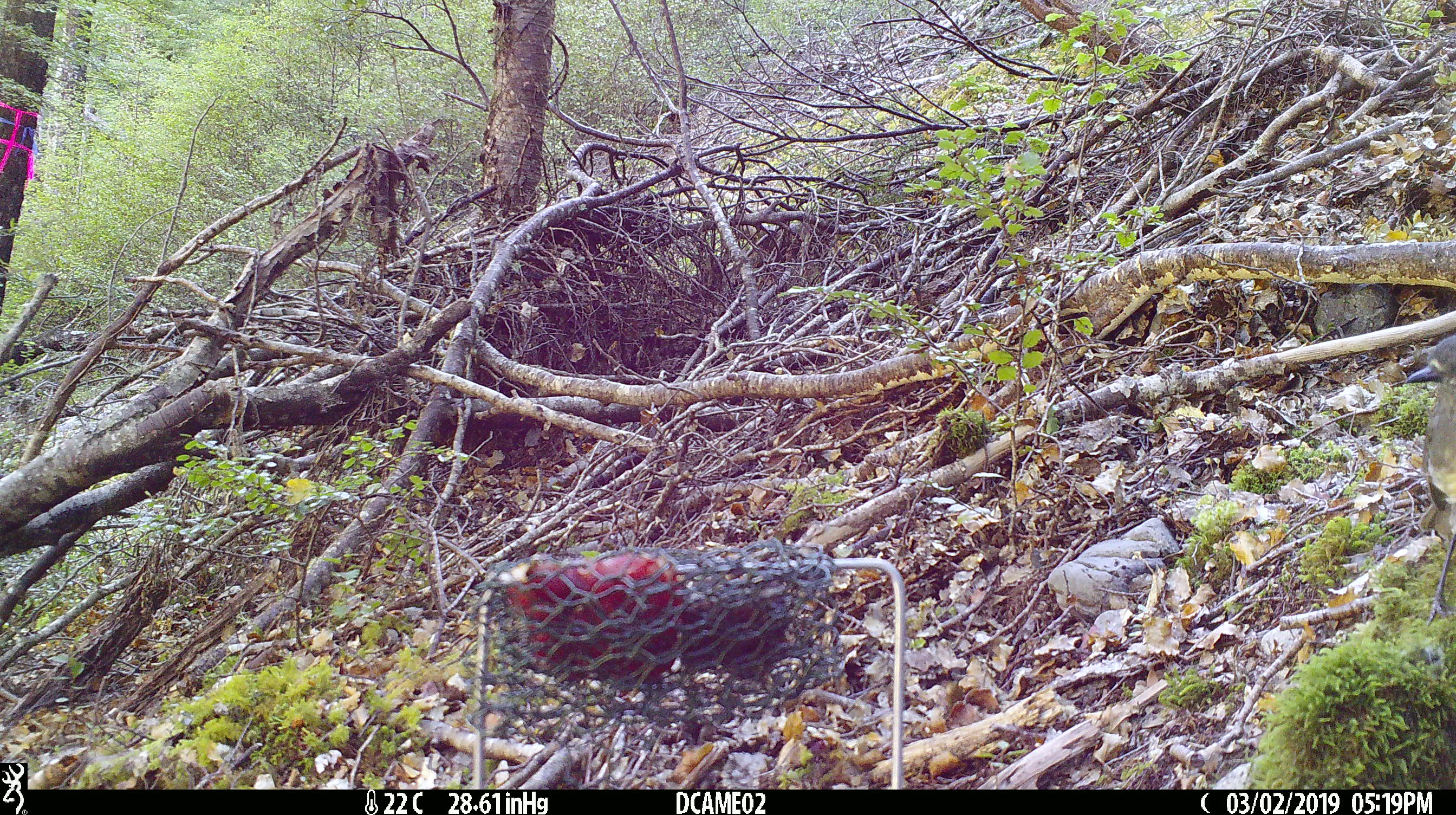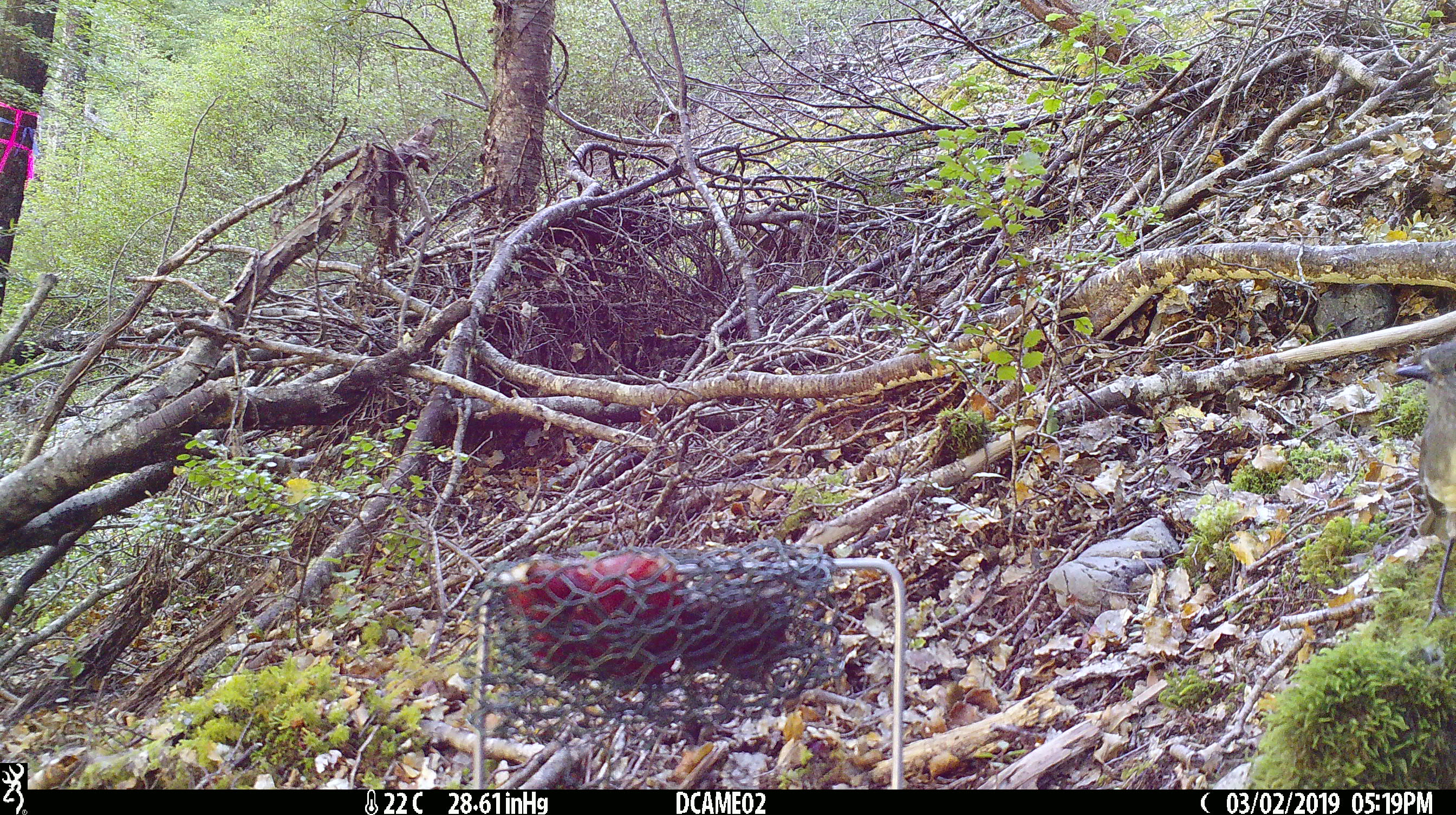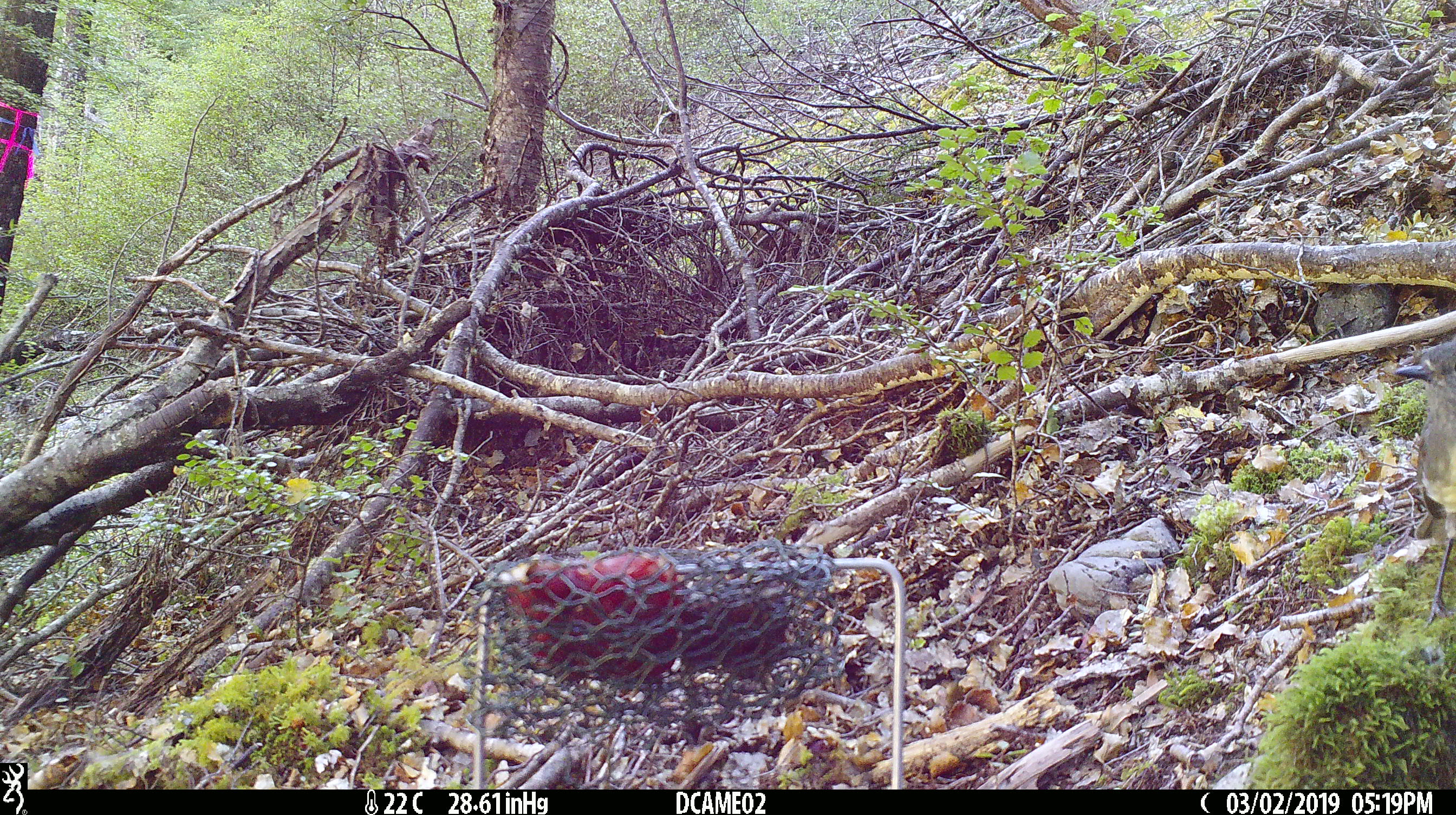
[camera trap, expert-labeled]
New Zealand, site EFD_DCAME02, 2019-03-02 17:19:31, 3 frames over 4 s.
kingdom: Animalia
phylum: Chordata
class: Aves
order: Passeriformes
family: Petroicidae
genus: Petroica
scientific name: Petroica australis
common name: new zealand robin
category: robin